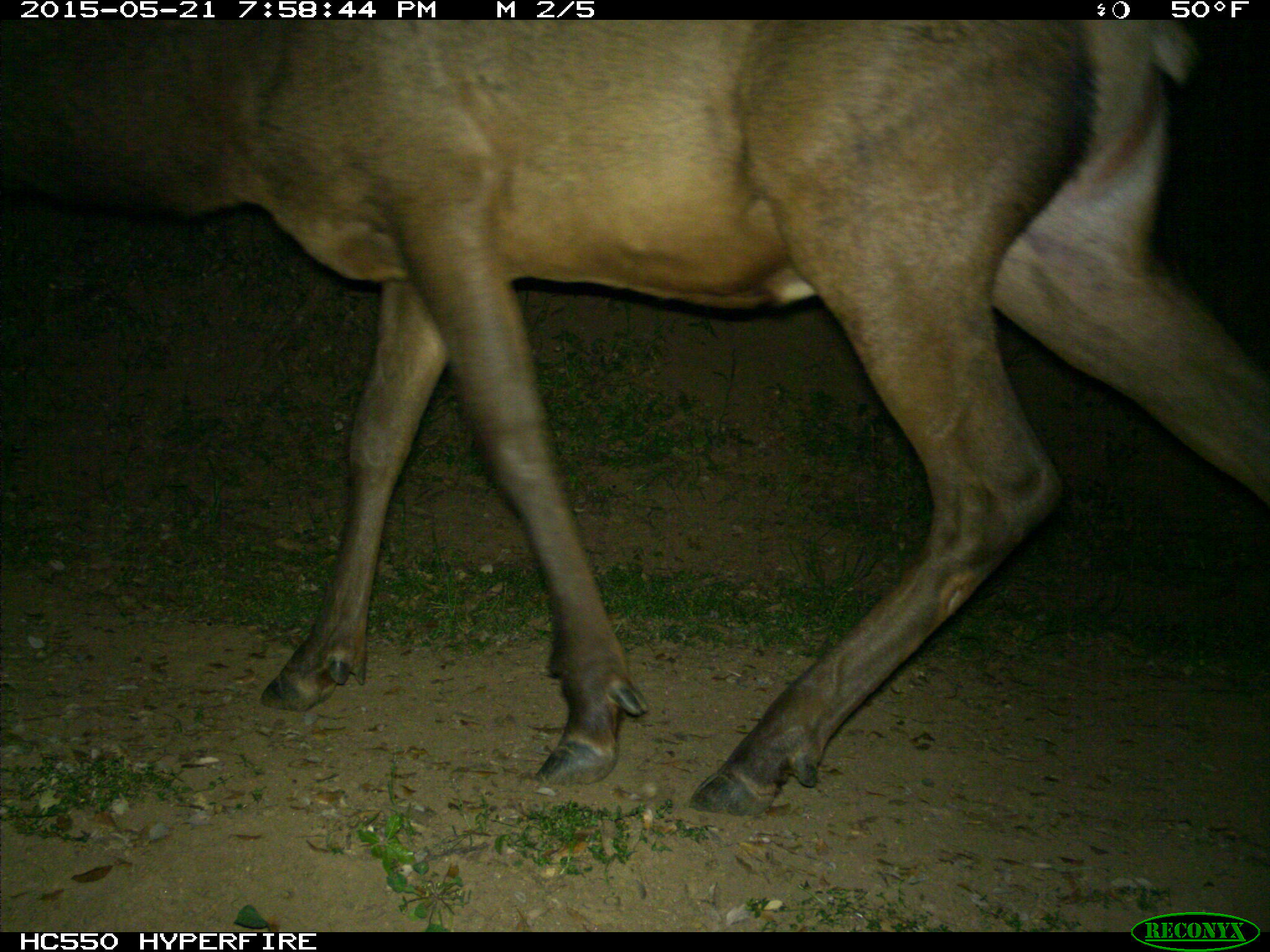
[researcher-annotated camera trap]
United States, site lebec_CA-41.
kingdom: Animalia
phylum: Chordata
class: Mammalia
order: Artiodactyla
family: Cervidae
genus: Cervus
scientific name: Cervus canadensis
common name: elk